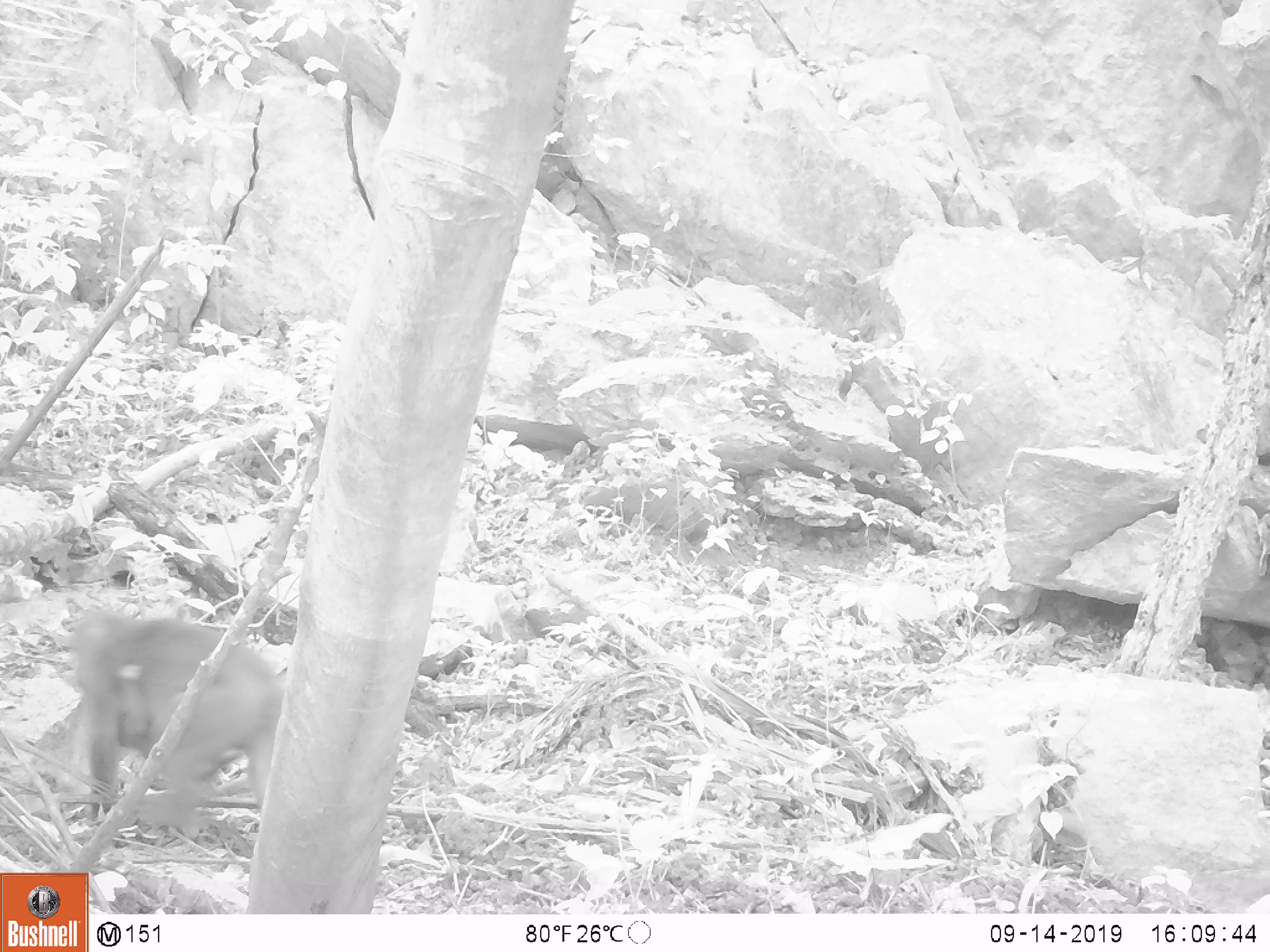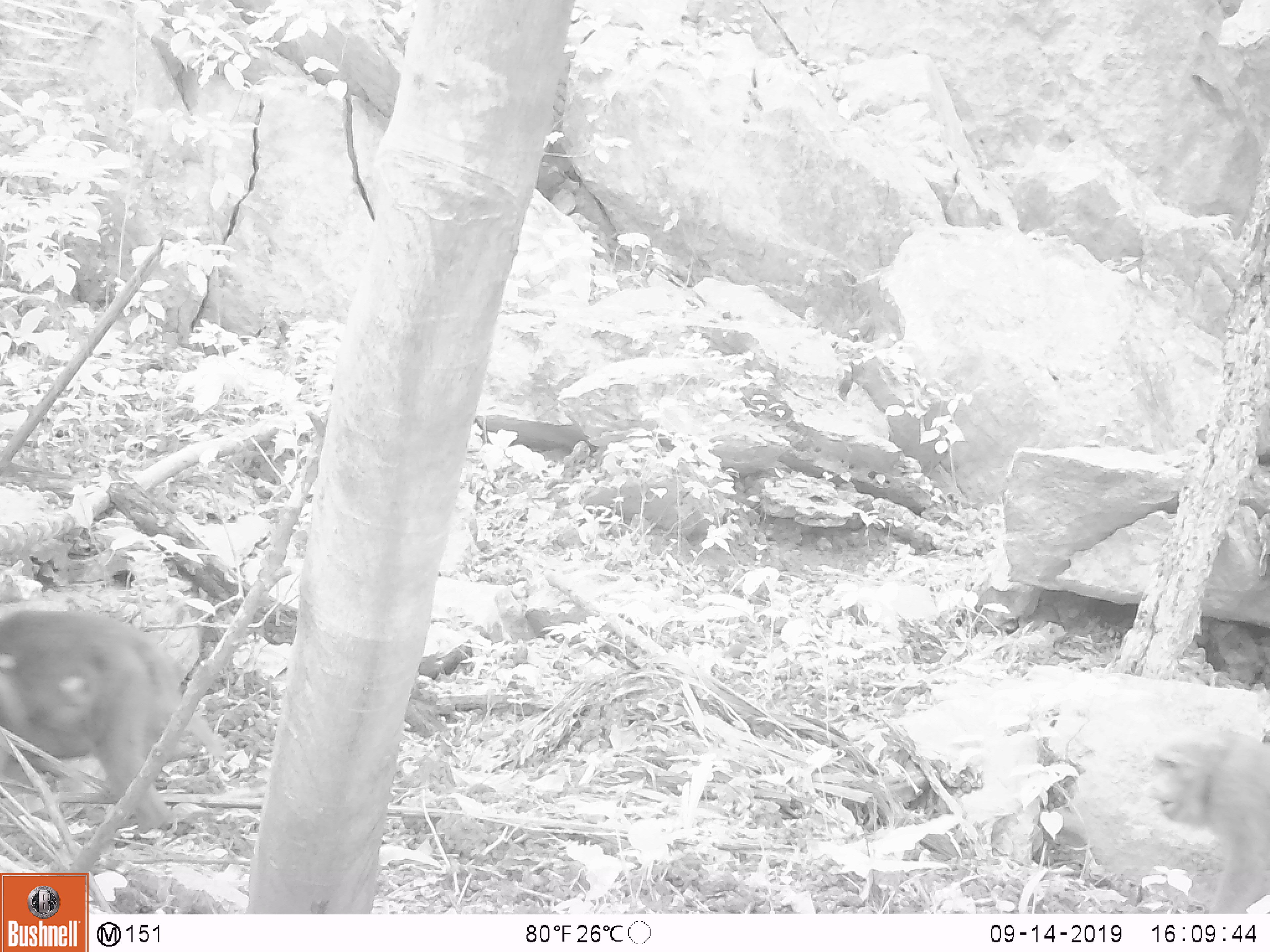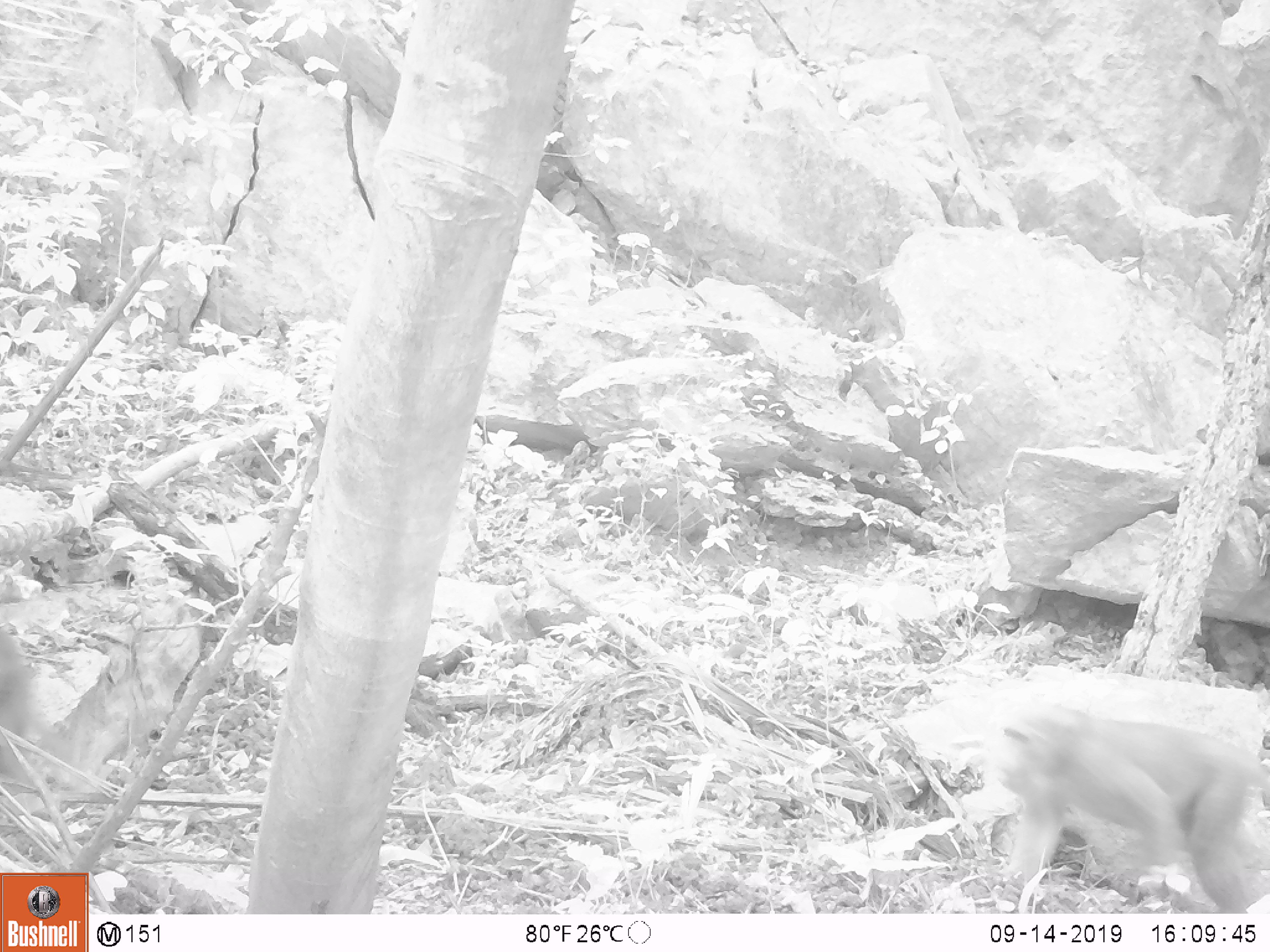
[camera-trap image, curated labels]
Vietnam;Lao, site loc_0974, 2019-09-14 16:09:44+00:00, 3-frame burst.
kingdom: Animalia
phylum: Chordata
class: Mammalia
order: Primates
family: Cercopithecidae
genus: Macaca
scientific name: Macaca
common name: macaque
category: macaque not stump tailed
Macaque not stump tailed (macaque) (Macaca). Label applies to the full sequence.